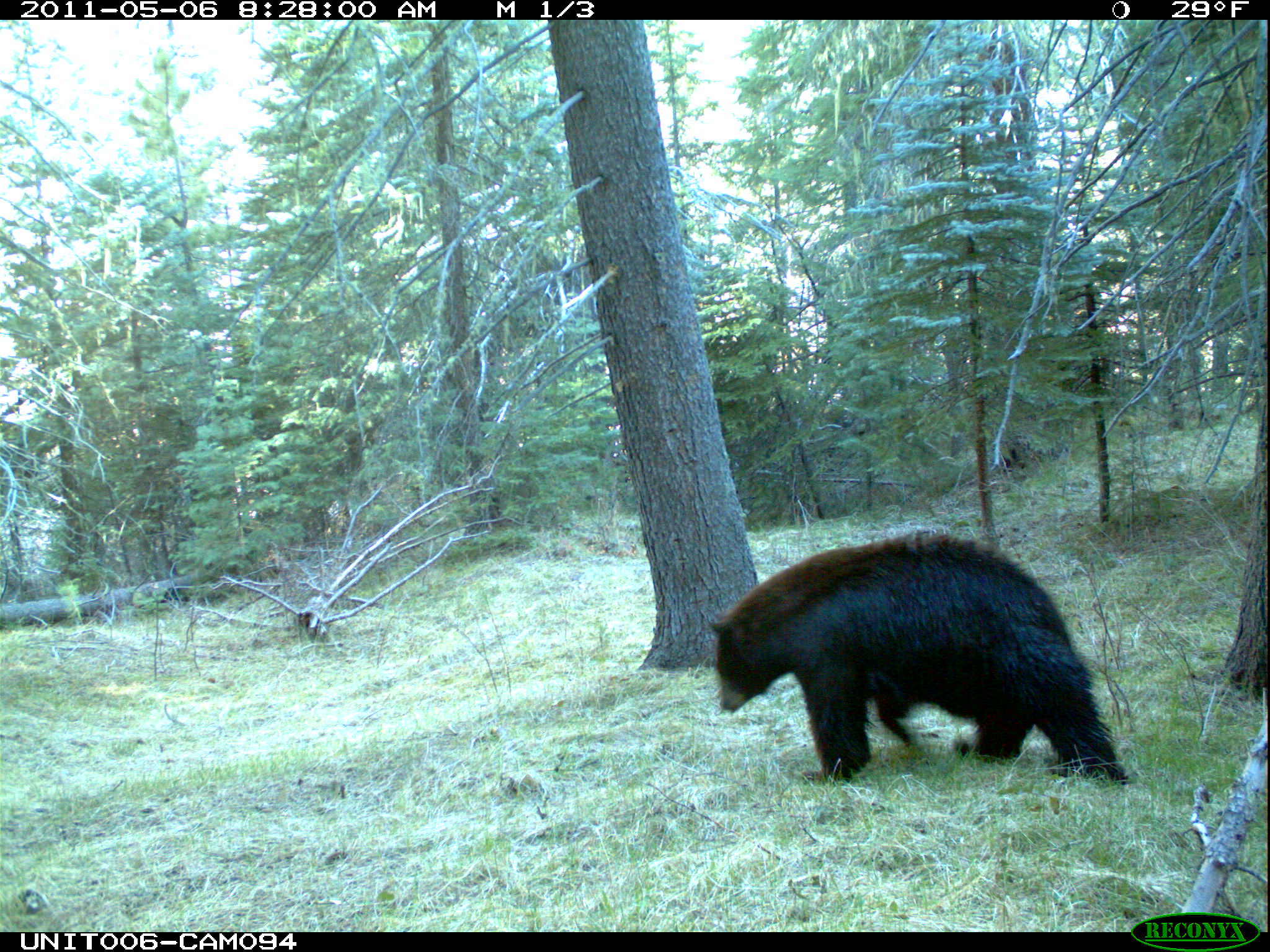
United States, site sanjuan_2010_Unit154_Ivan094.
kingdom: Animalia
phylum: Chordata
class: Mammalia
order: Carnivora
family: Ursidae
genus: Ursus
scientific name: Ursus americanus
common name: american black bear